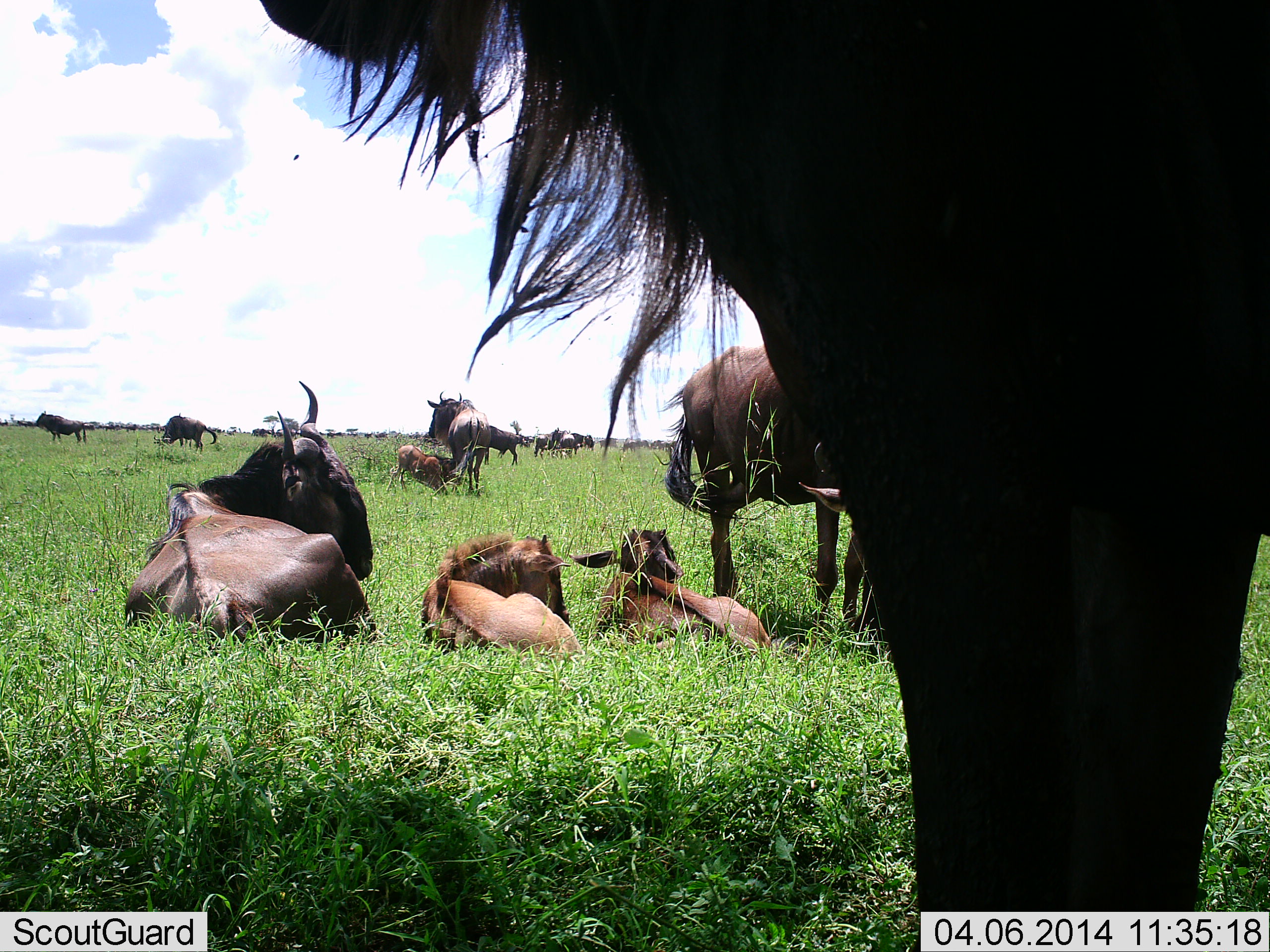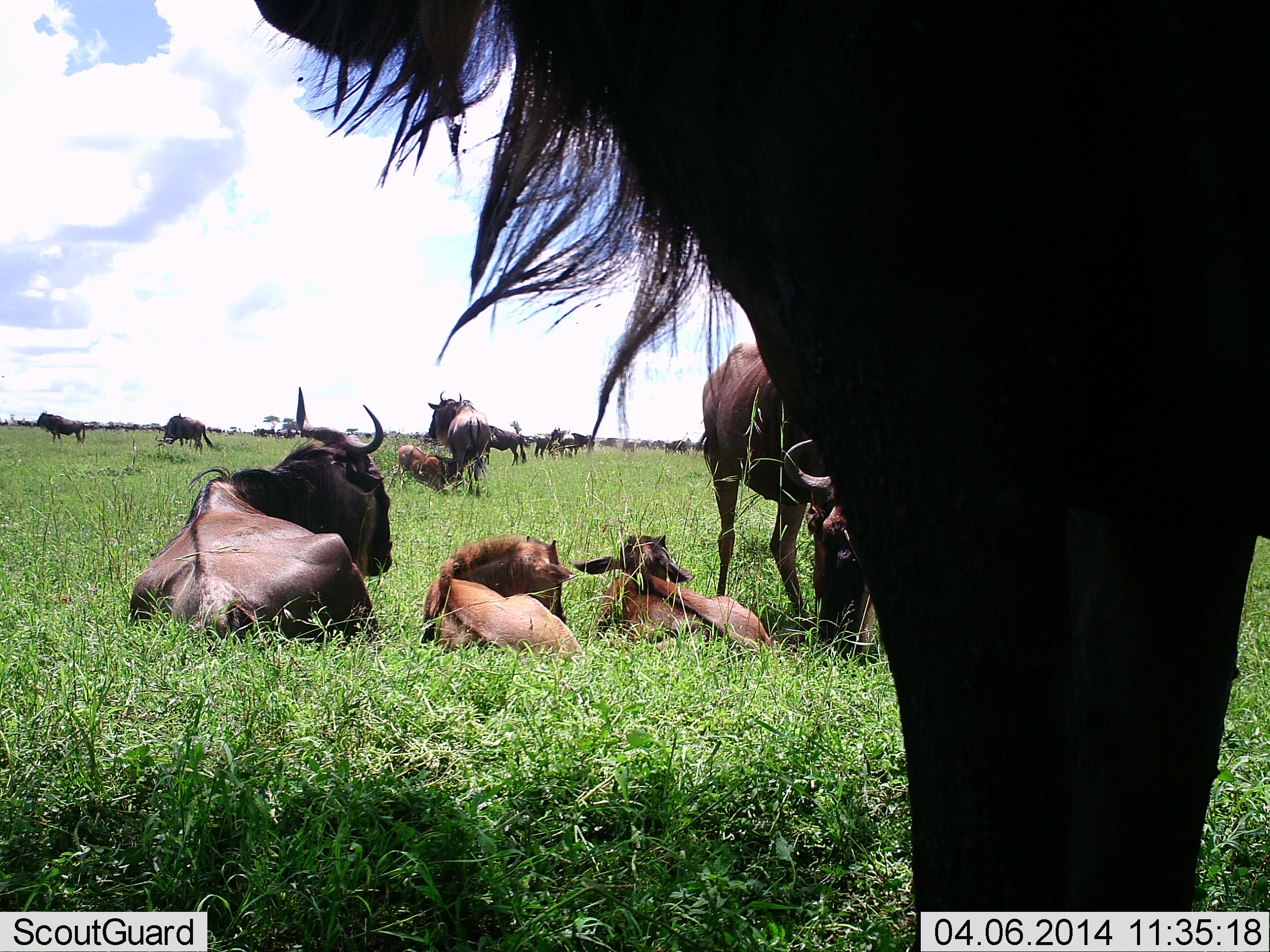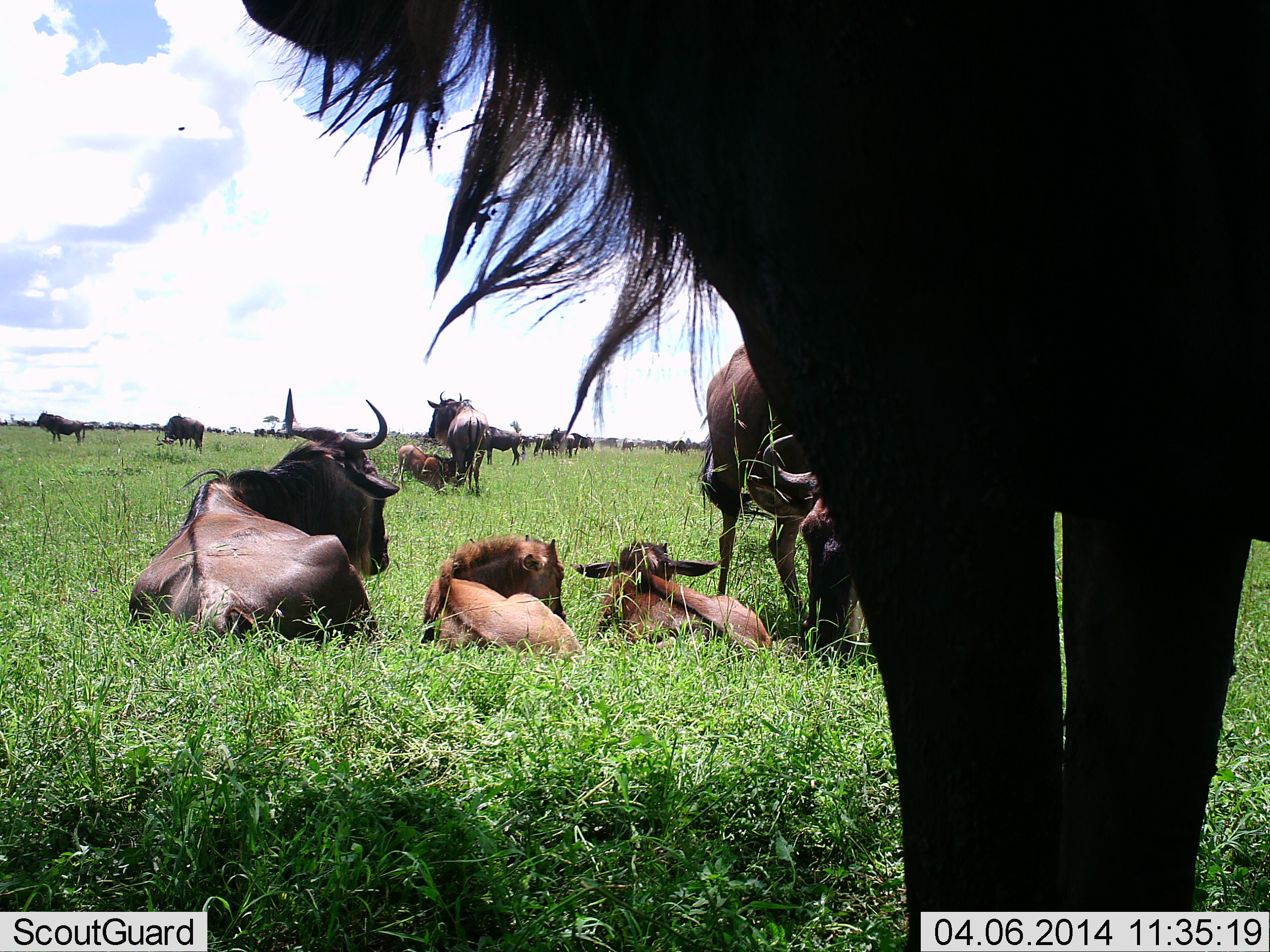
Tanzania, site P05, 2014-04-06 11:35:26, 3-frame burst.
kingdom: Animalia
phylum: Chordata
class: Mammalia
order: Artiodactyla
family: Bovidae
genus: Connochaetes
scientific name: Connochaetes taurinus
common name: blue wildebeest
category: wildebeest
Wildebeest (blue wildebeest) (Connochaetes taurinus), count 11-50. Behavior (volunteer vote fractions): standing 90%, resting 100%, moving 20%, interacting 20%. Young present (vote fraction): 80%. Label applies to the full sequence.